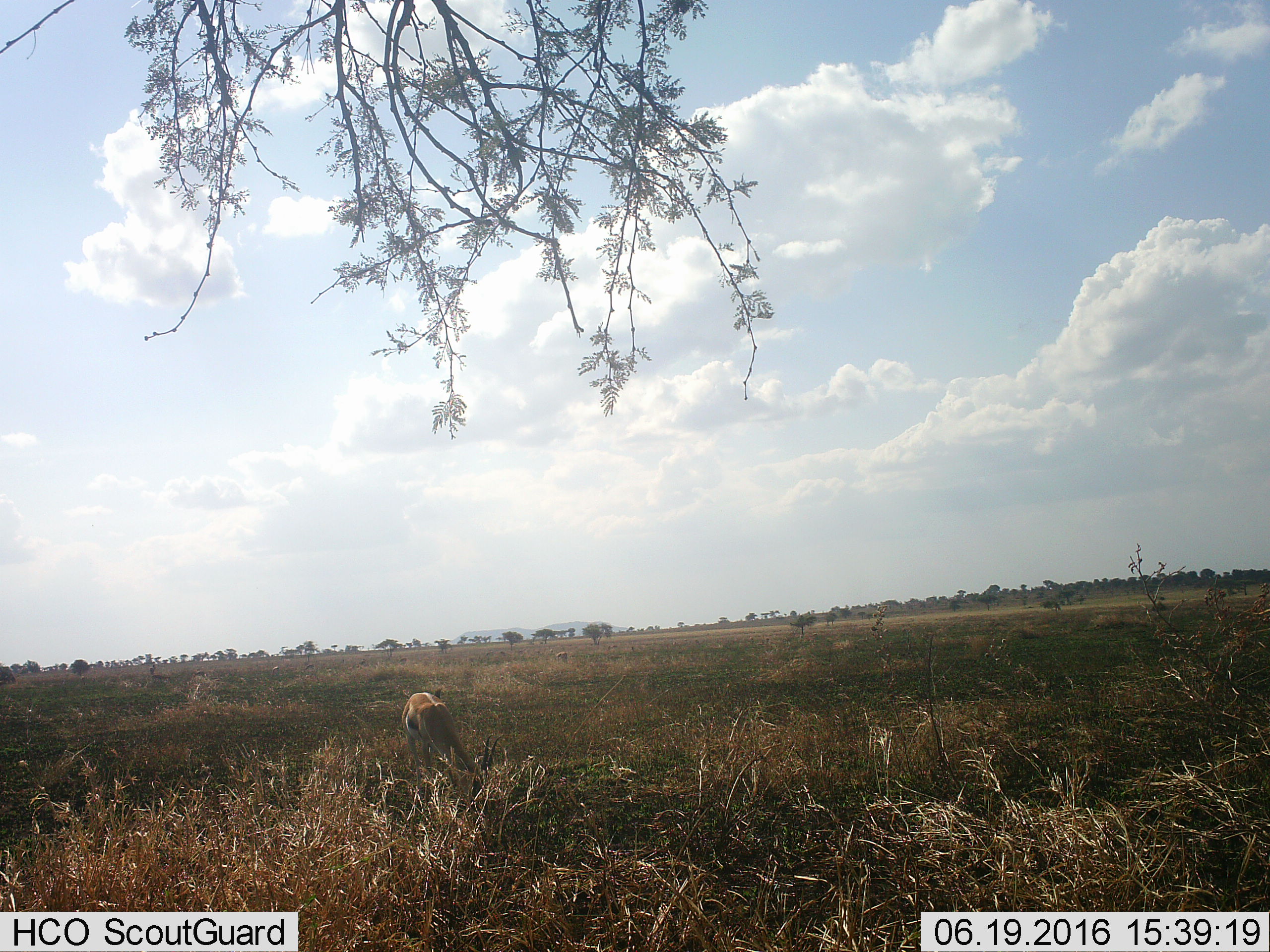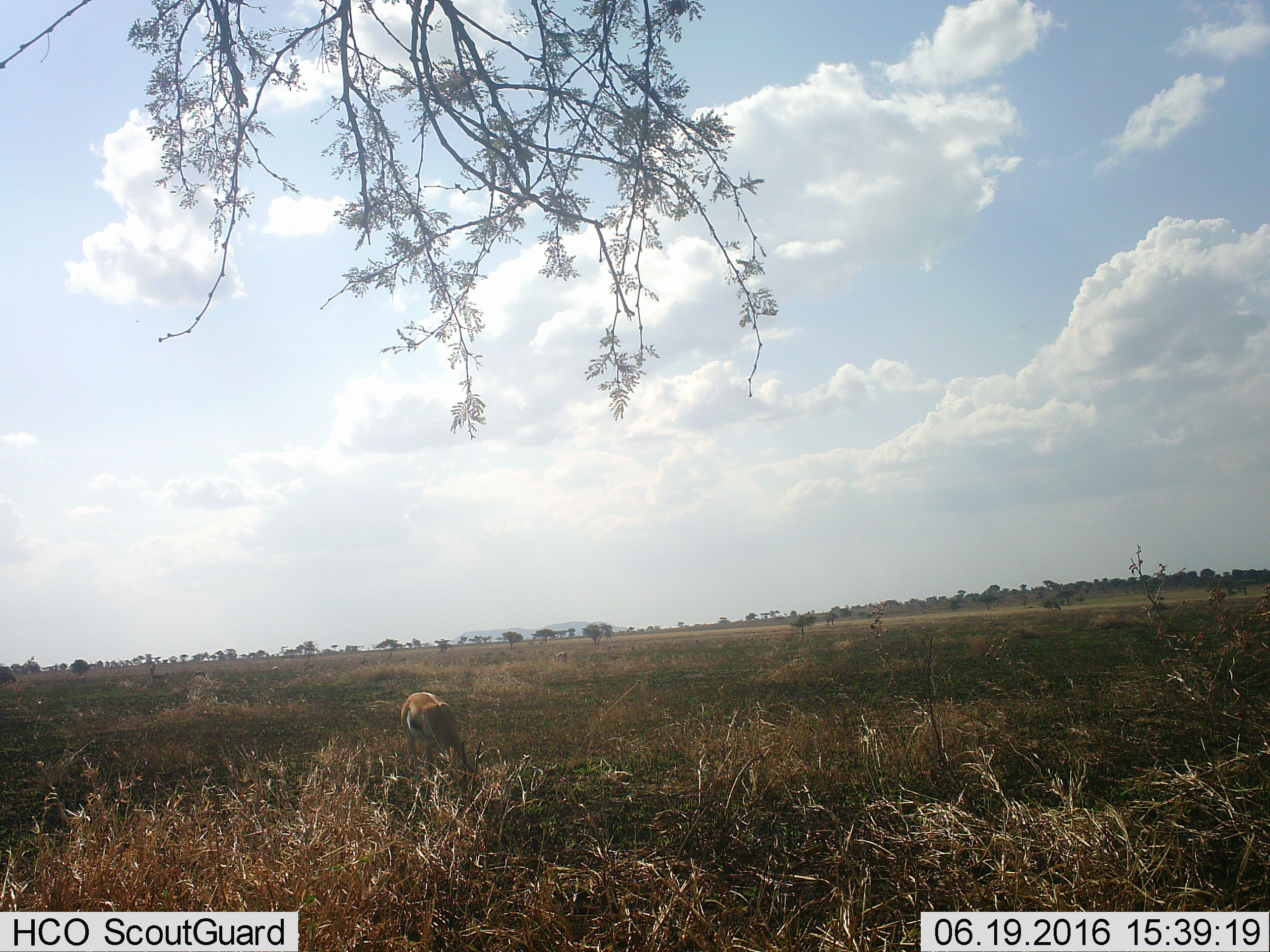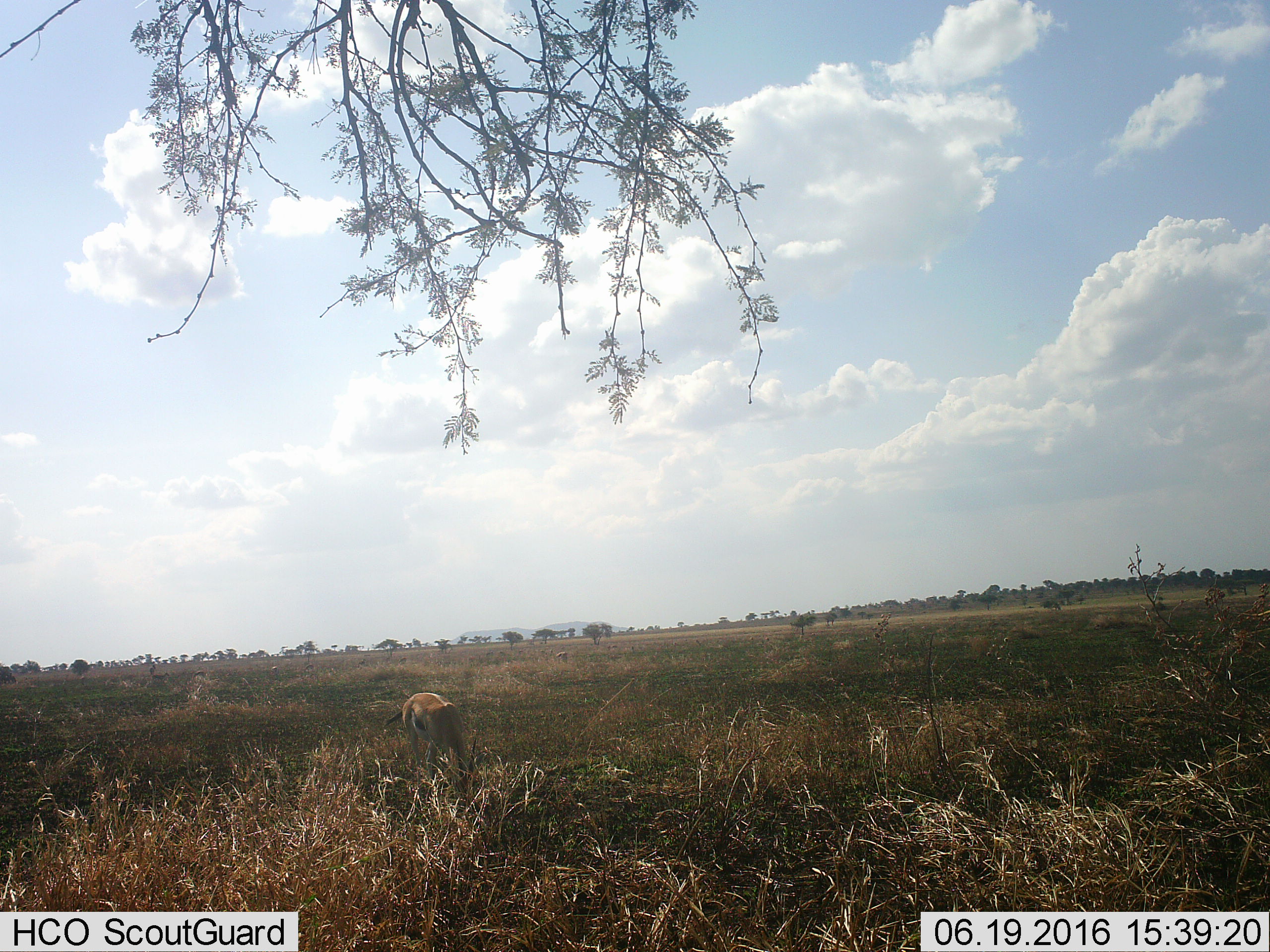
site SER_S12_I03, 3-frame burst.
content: unidentified animal